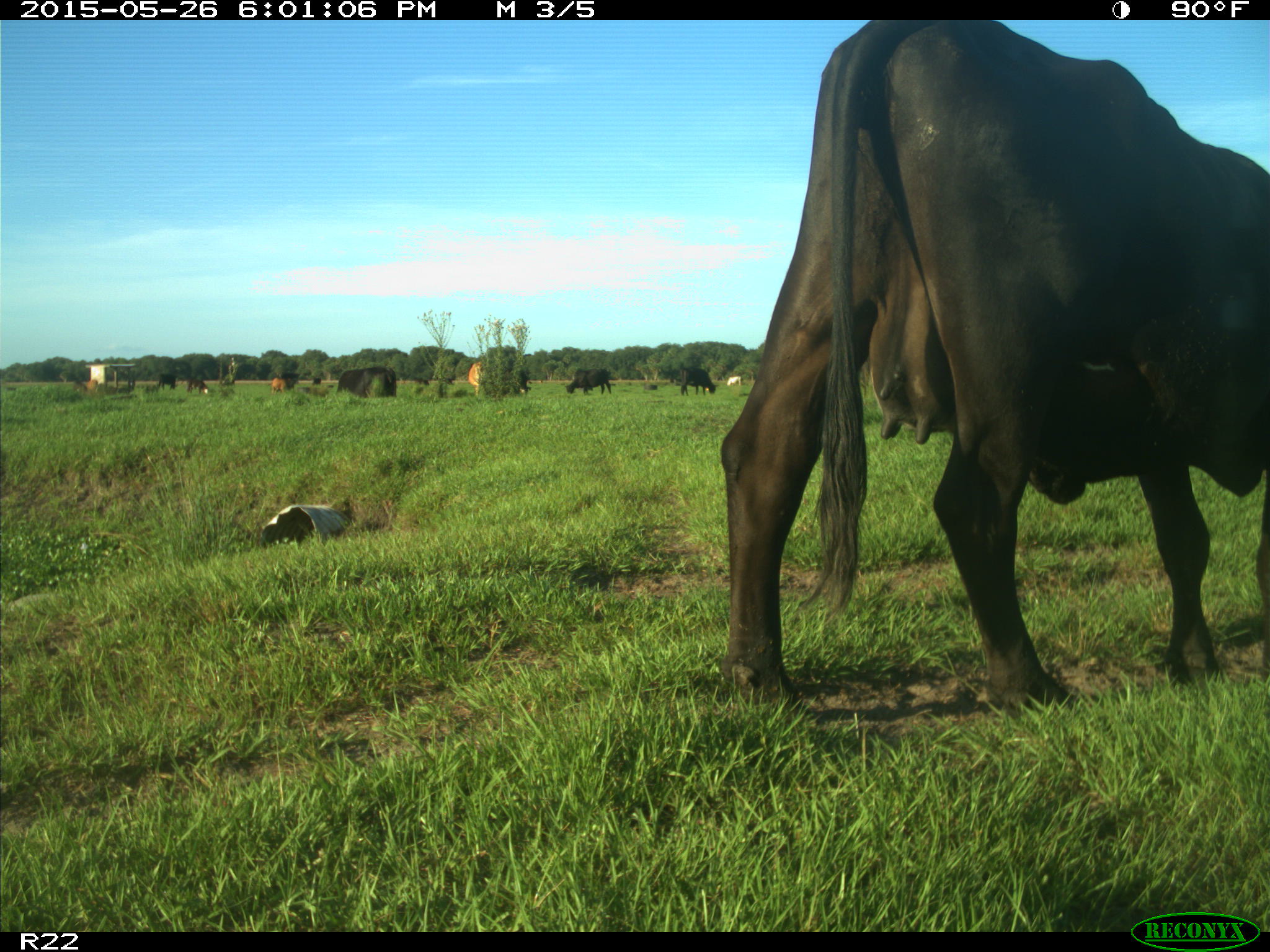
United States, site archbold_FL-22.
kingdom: Animalia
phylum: Chordata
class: Mammalia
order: Artiodactyla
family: Bovidae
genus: Bos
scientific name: Bos taurus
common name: domestic cow